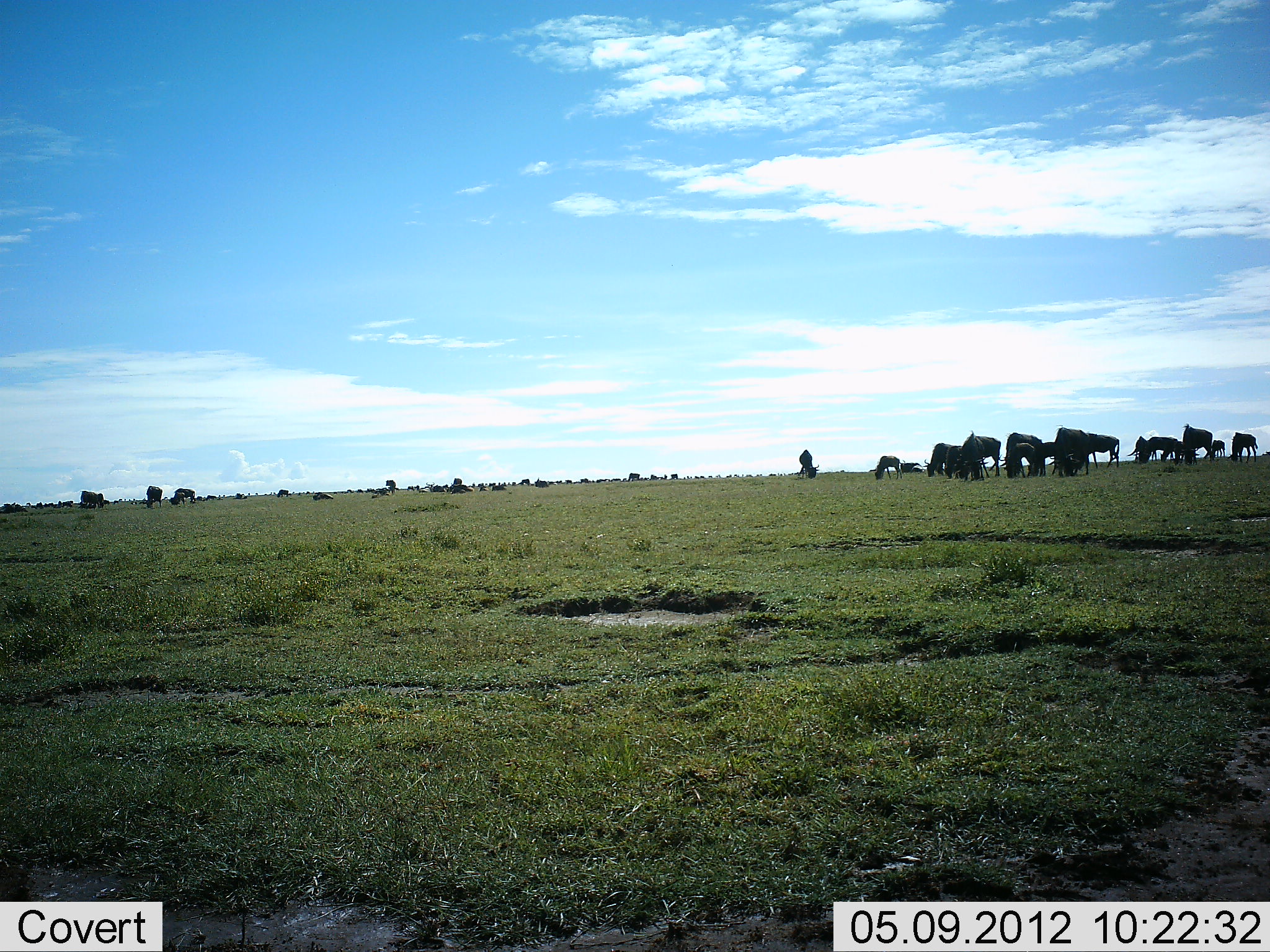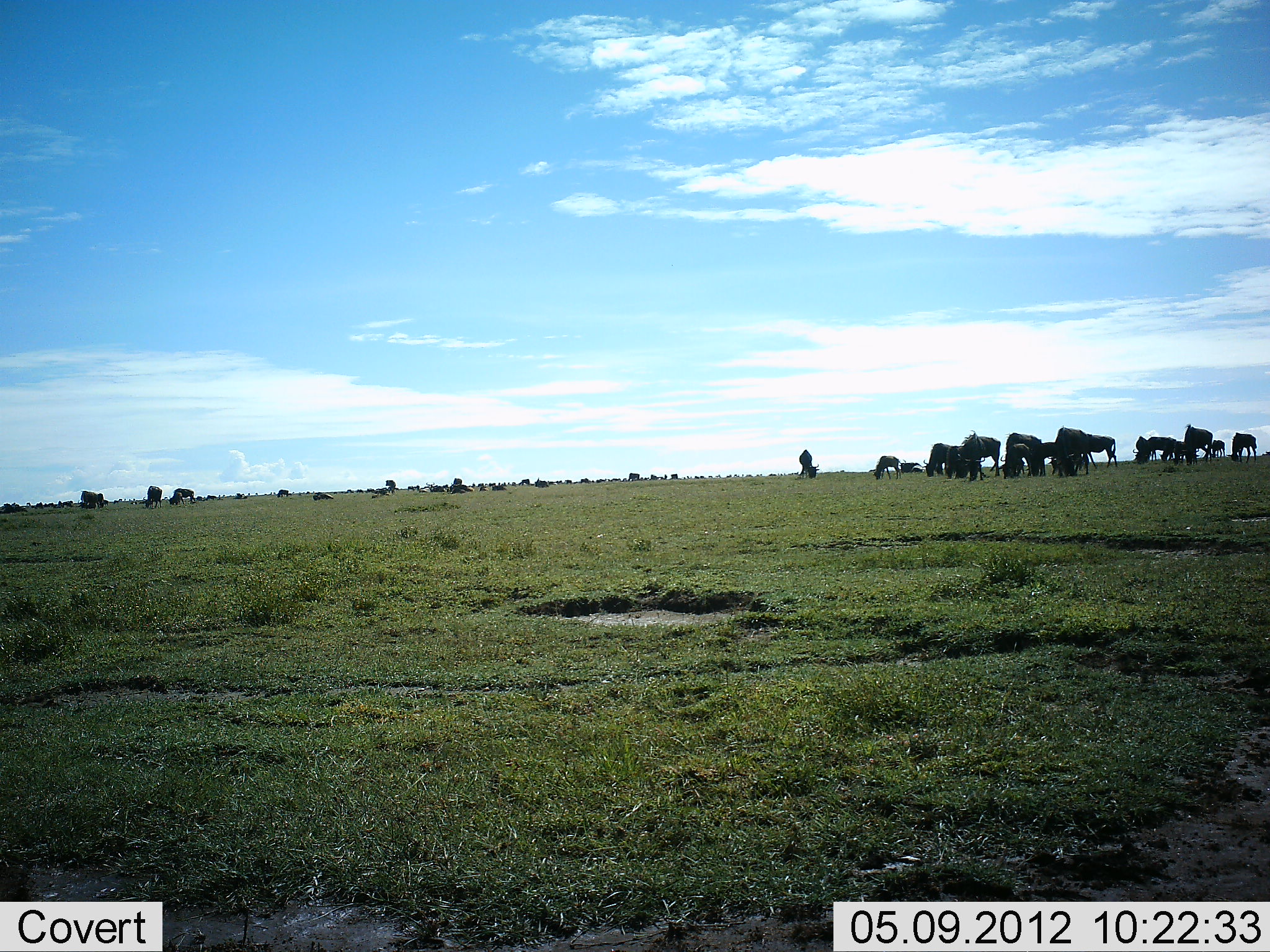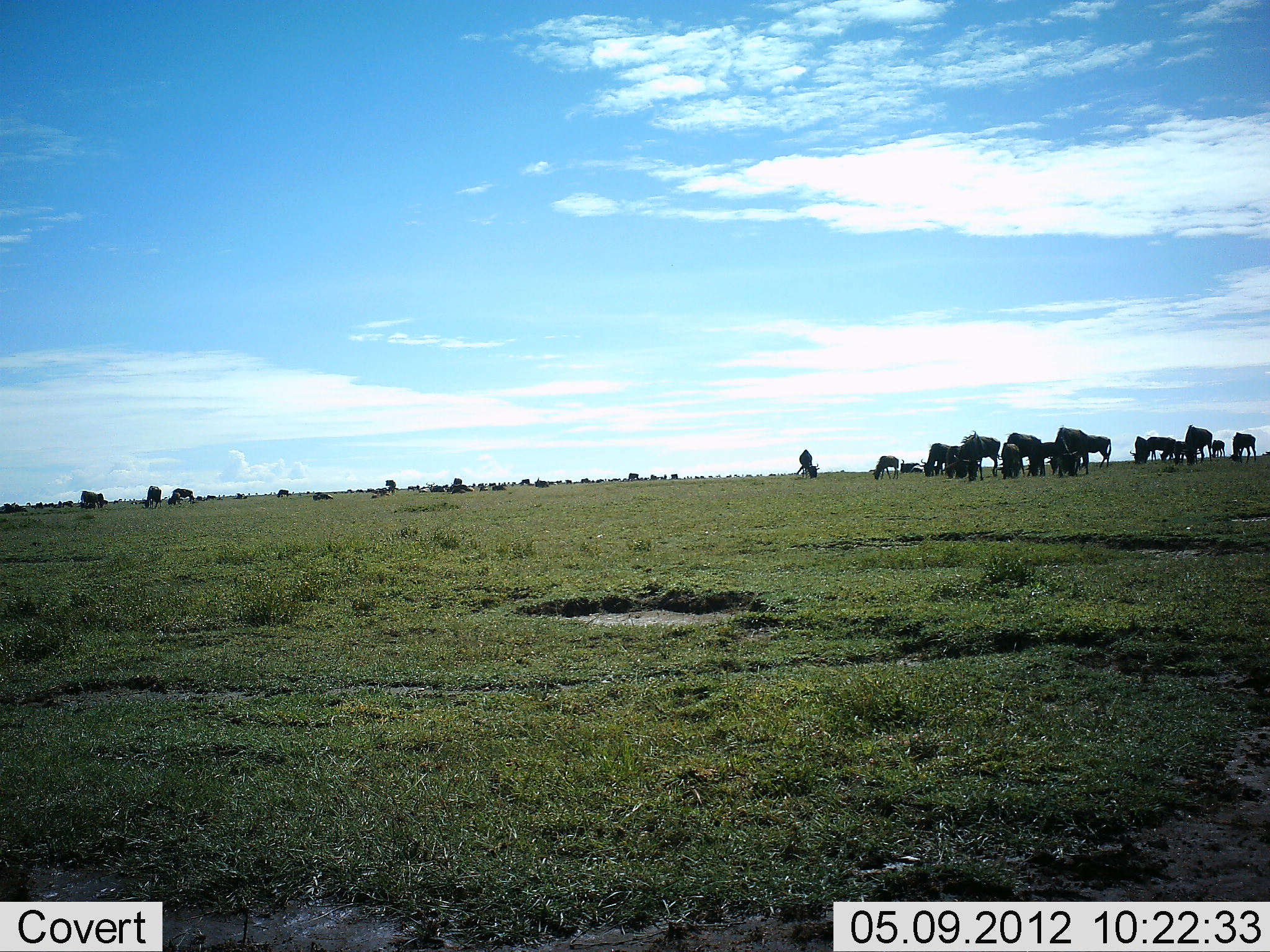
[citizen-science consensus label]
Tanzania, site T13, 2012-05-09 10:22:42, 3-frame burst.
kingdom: Animalia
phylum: Chordata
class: Mammalia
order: Artiodactyla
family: Bovidae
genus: Connochaetes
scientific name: Connochaetes taurinus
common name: blue wildebeest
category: wildebeest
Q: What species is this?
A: Wildebeest (blue wildebeest) (Connochaetes taurinus).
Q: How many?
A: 11-50.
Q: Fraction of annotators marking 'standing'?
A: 80%.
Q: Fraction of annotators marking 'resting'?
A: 10%.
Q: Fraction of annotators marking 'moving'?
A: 10%.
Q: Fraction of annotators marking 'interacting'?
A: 0%.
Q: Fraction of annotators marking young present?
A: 0%.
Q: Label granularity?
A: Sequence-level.